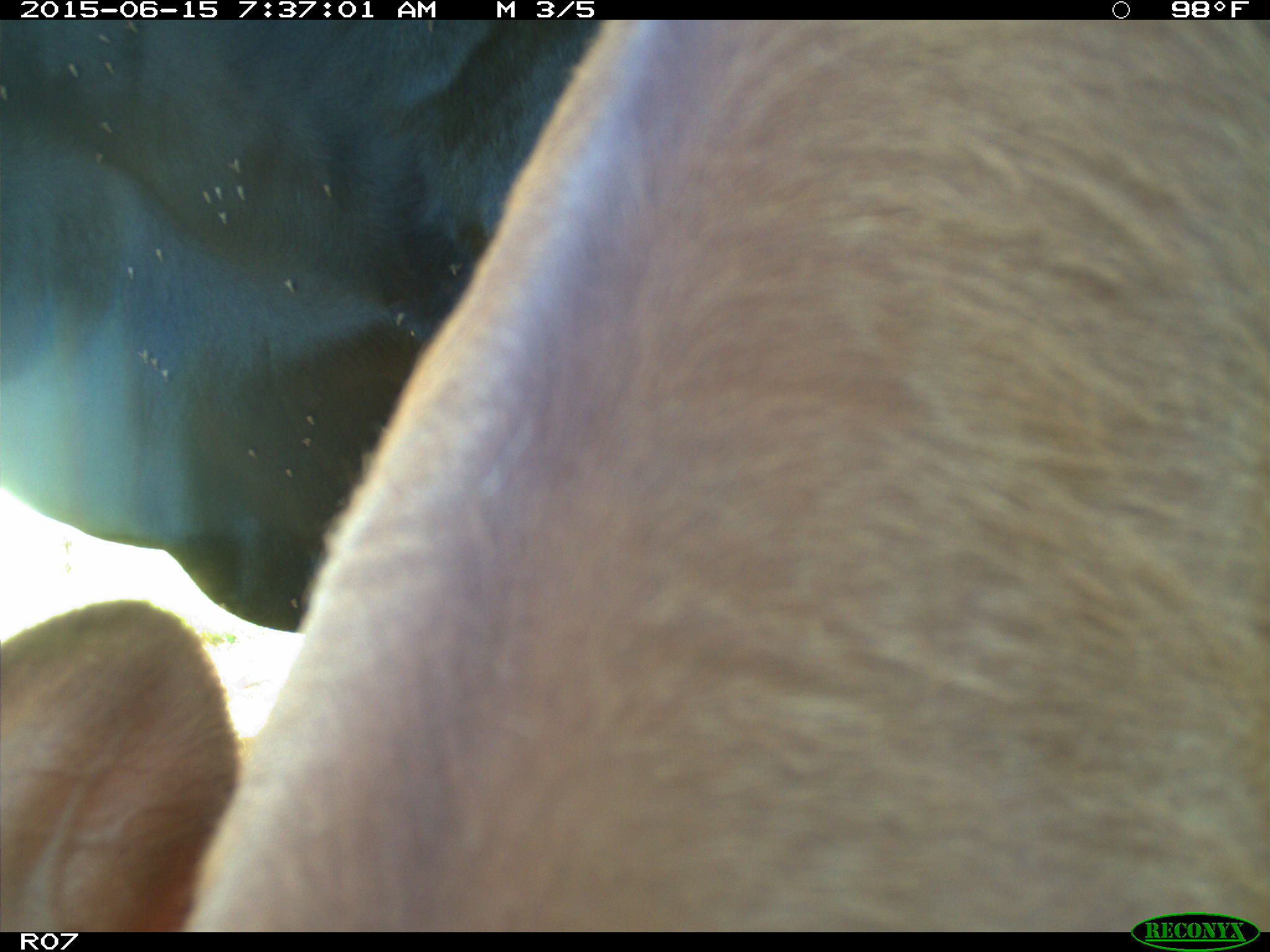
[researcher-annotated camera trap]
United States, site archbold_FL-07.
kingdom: Animalia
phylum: Chordata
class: Mammalia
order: Artiodactyla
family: Bovidae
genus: Bos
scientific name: Bos taurus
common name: domestic cow